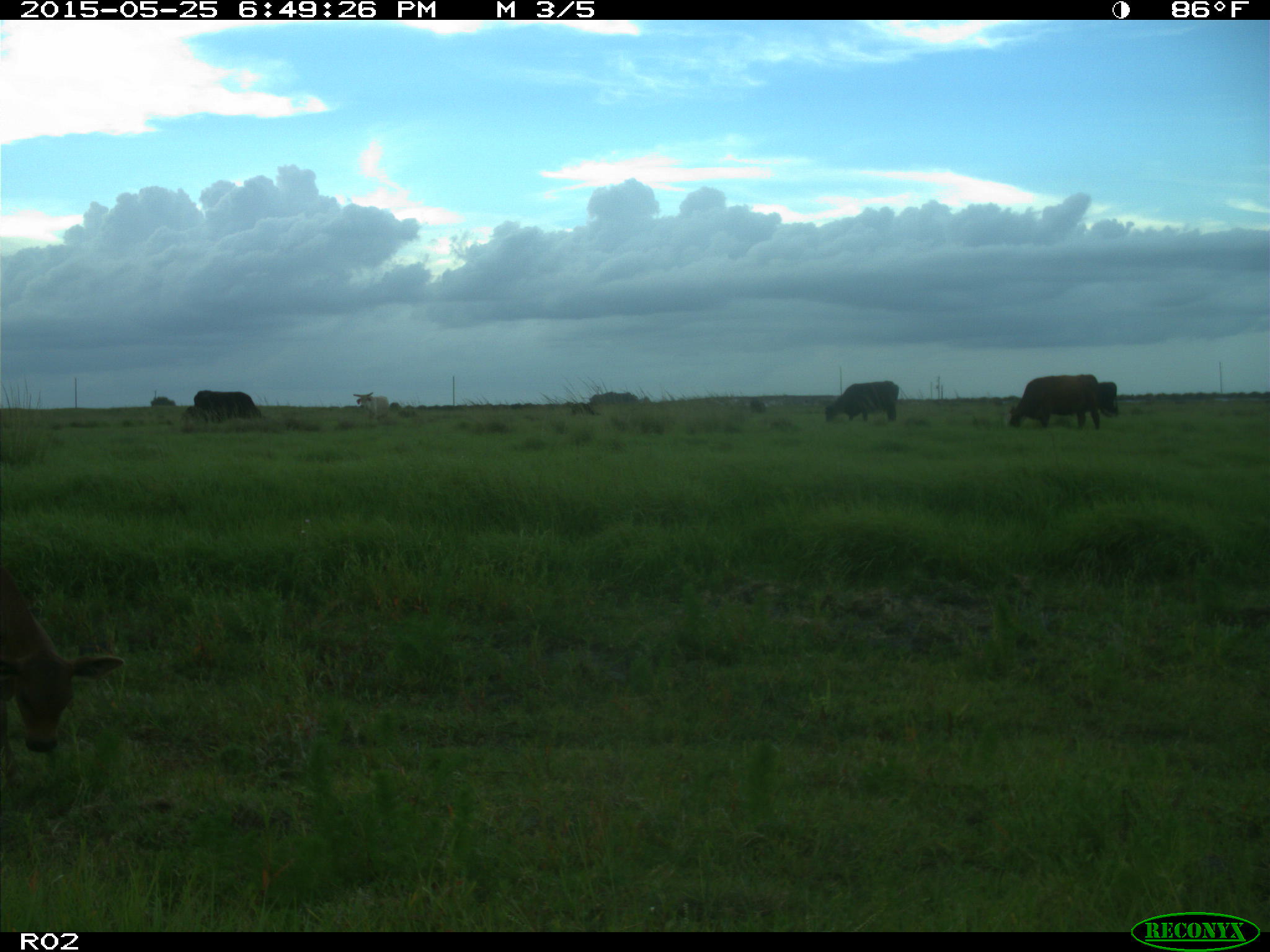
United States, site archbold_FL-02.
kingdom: Animalia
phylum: Chordata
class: Mammalia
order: Artiodactyla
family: Bovidae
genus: Bos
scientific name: Bos taurus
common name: domestic cow